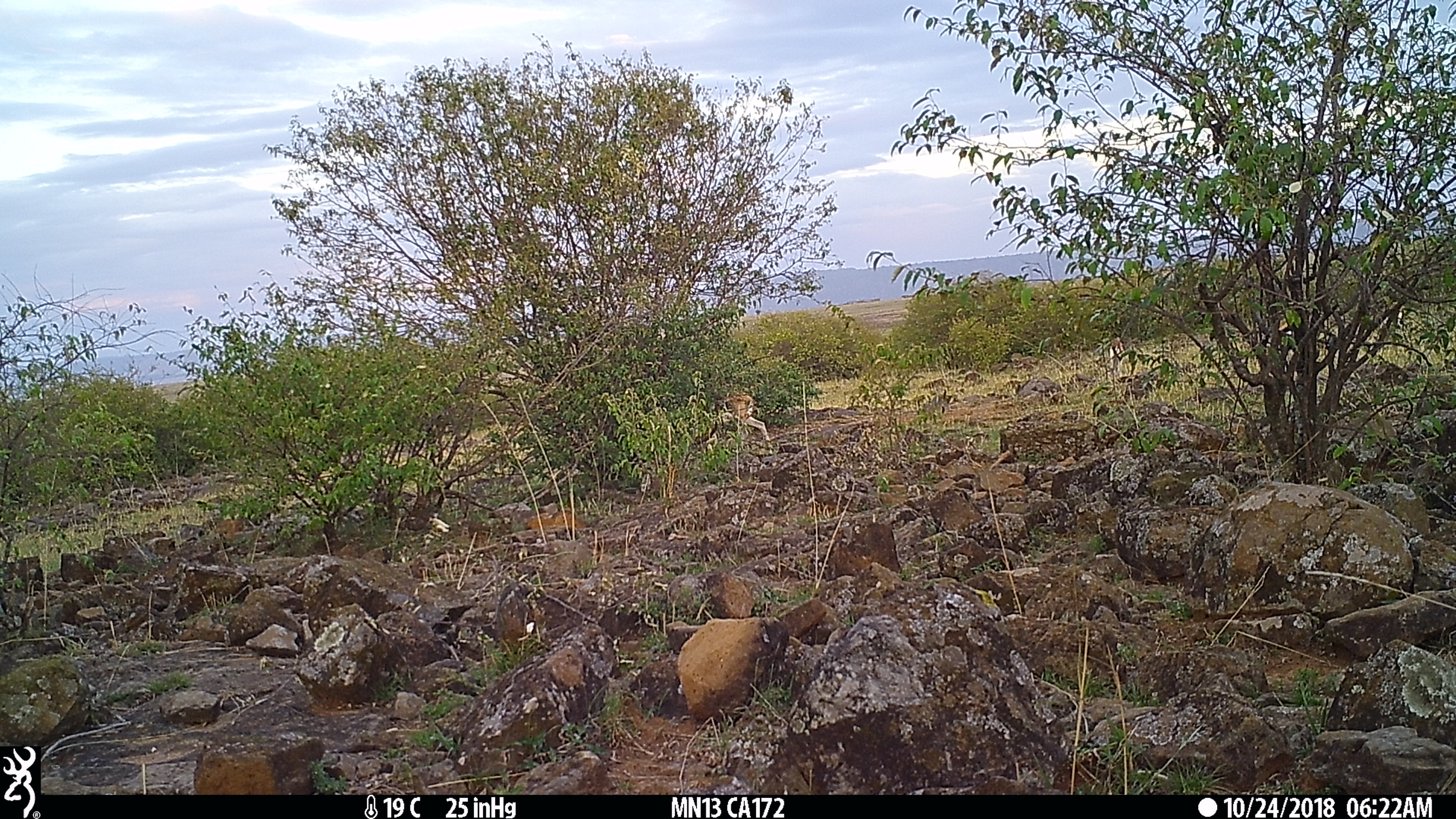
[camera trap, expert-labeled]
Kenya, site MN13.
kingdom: Animalia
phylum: Chordata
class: Mammalia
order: Artiodactyla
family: Bovidae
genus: Eudorcas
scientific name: Eudorcas thomsonii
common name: thomon's gazelle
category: gazelle thomsons